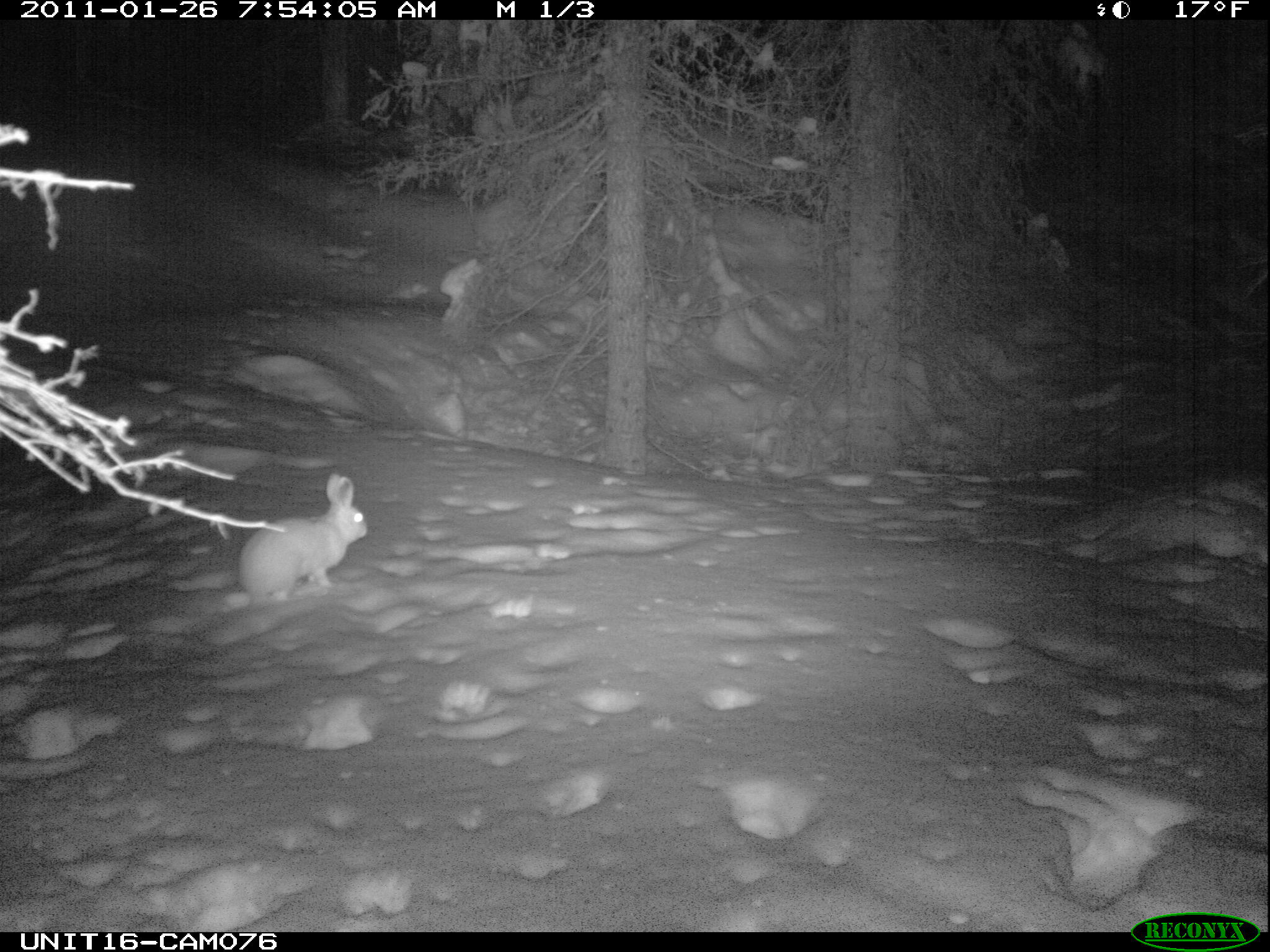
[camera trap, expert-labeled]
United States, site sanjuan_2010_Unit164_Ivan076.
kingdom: Animalia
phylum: Chordata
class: Mammalia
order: Lagomorpha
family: Leporidae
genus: Lepus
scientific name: Lepus americanus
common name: snowshoe hare